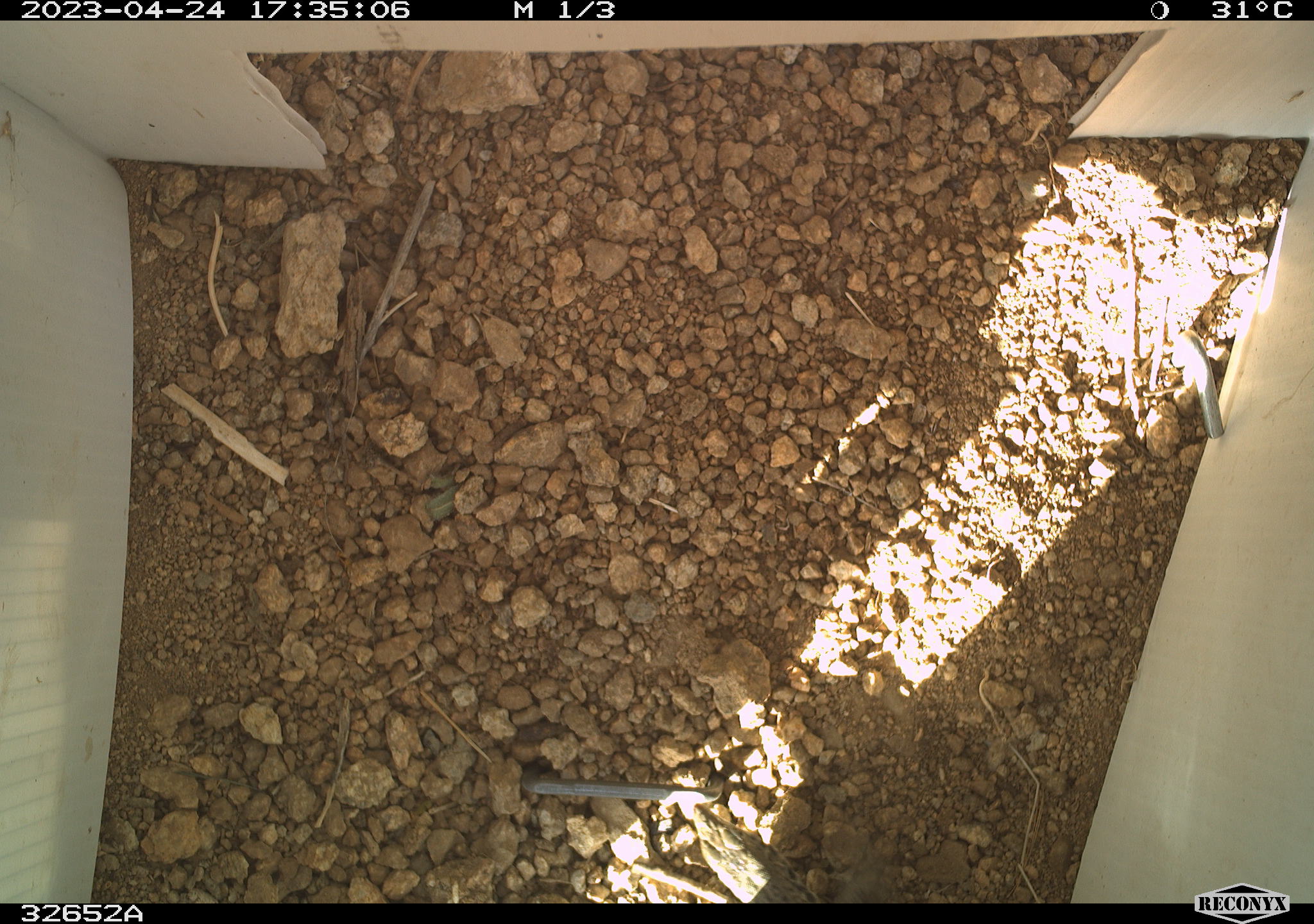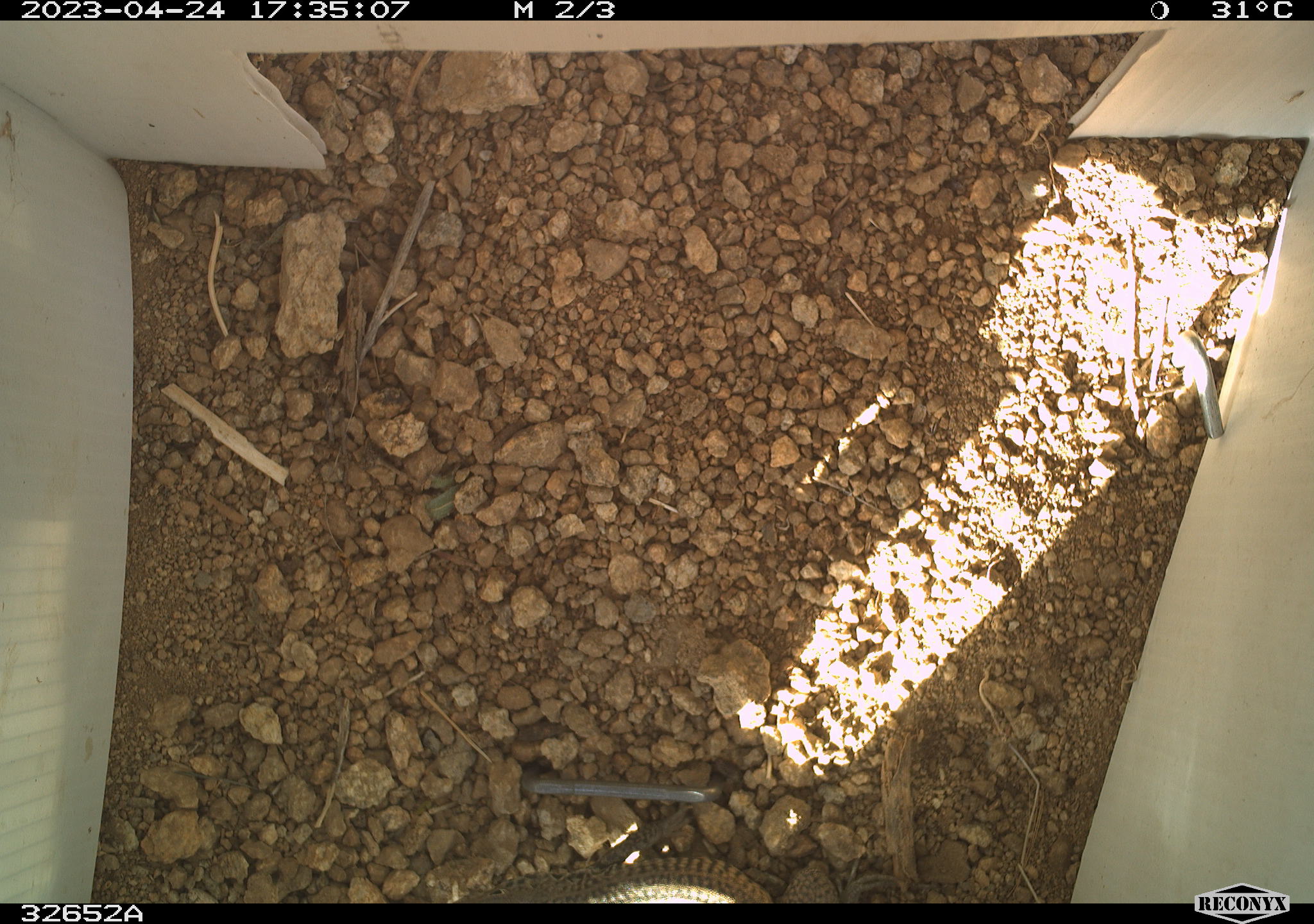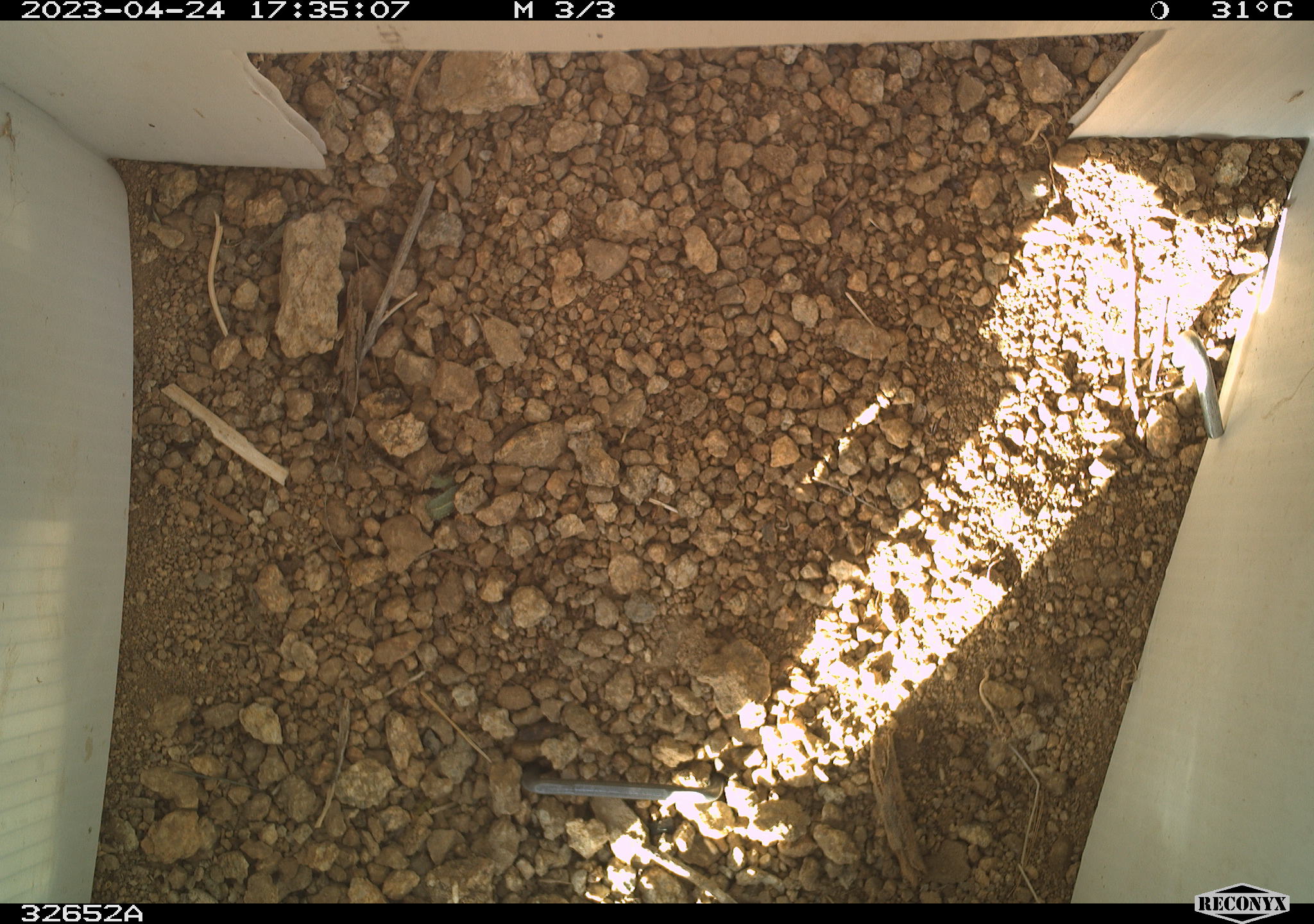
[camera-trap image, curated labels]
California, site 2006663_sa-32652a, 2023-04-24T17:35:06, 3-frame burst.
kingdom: Animalia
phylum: Chordata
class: Reptilia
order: Squamata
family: Teiidae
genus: Aspidoscelis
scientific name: Aspidoscelis tigris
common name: western whiptail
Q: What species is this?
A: Western whiptail (Aspidoscelis tigris).